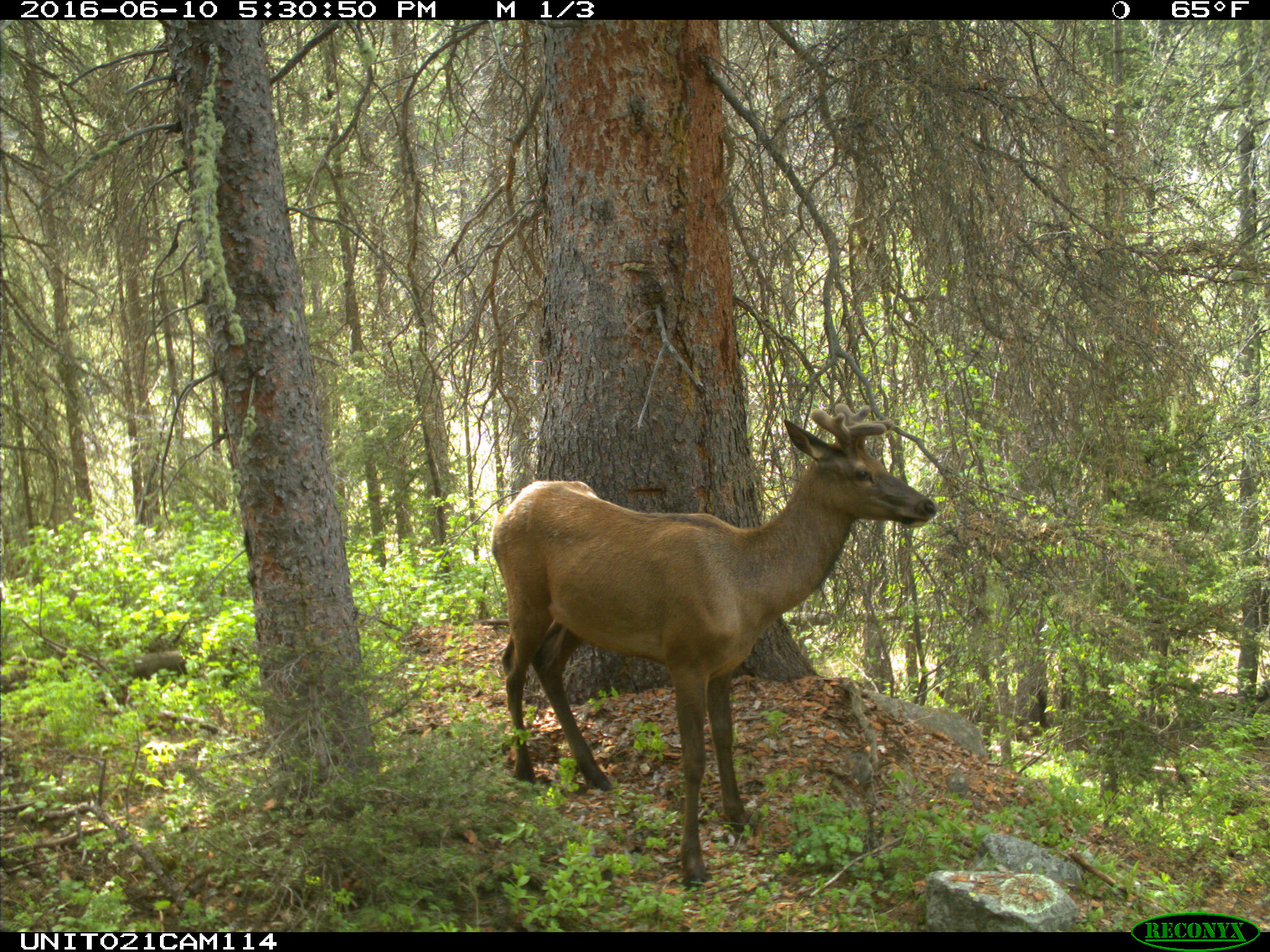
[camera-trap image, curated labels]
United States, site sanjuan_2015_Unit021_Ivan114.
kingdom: Animalia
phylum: Chordata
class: Mammalia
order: Artiodactyla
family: Cervidae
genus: Cervus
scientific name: Cervus elaphus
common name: red deer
Cervus elaphus (red deer).